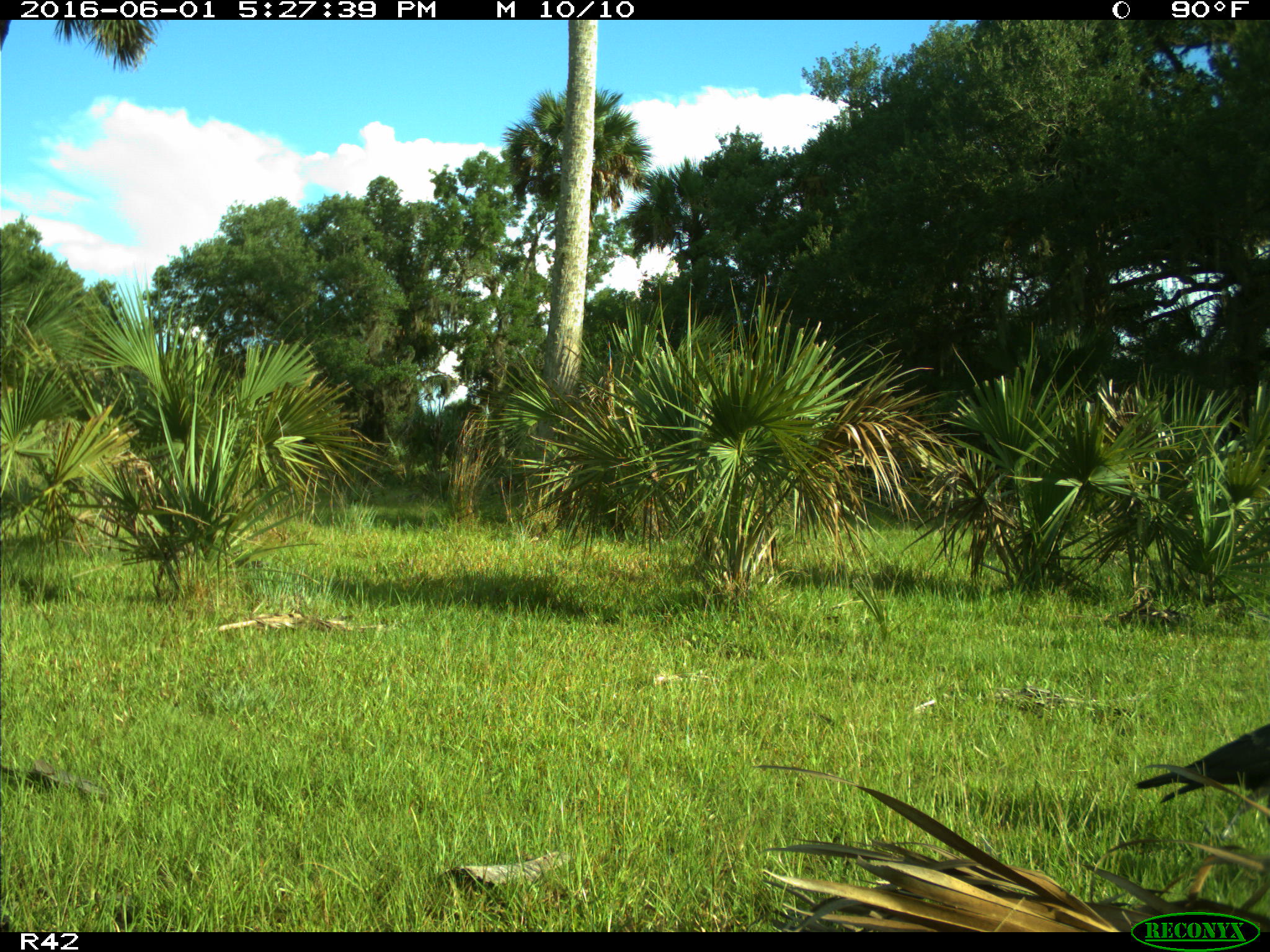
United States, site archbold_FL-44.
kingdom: Animalia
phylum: Chordata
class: Aves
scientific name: Aves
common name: birds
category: unidentified bird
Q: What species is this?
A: Unidentified bird (birds) (Aves).